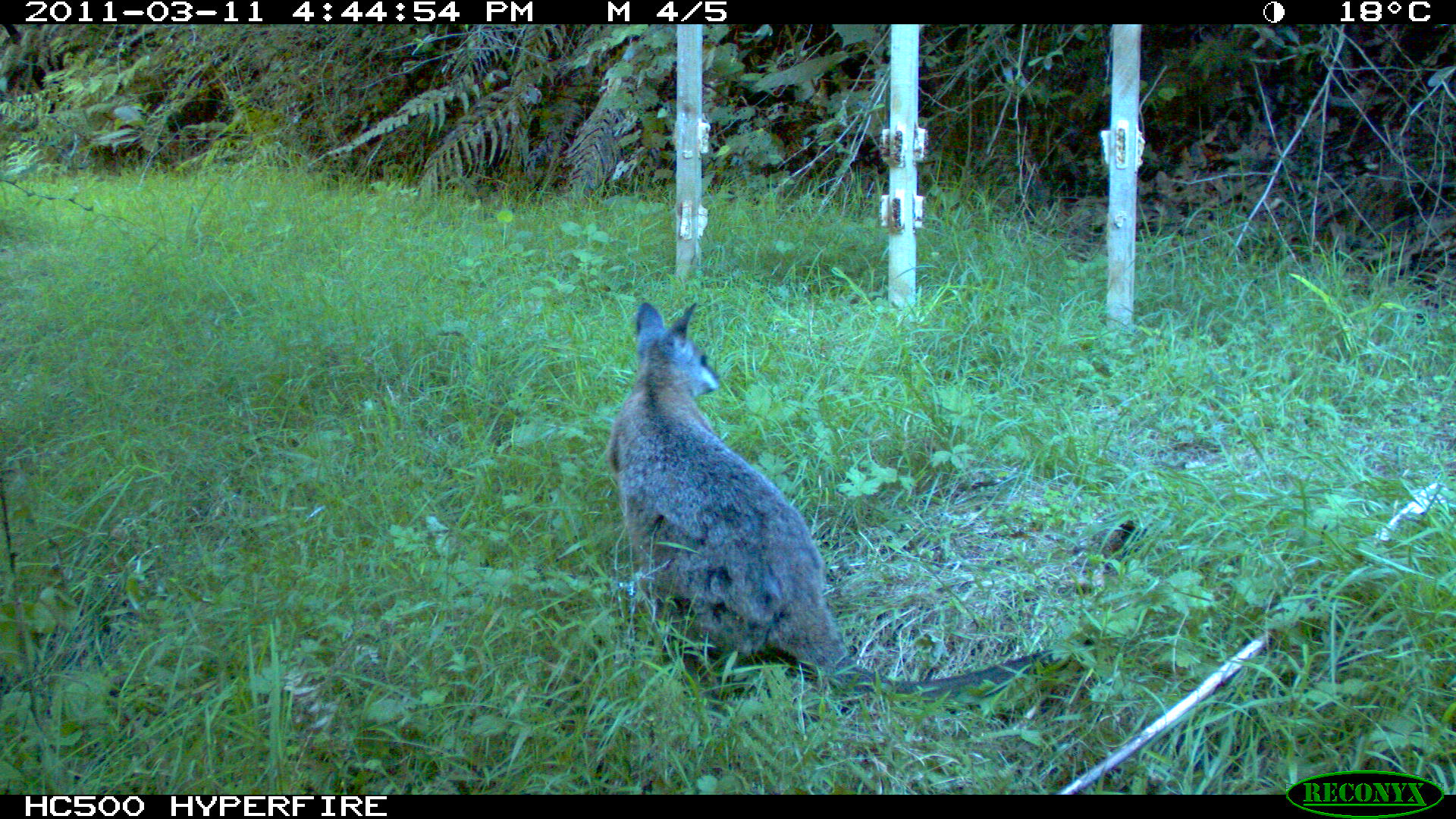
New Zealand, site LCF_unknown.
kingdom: Animalia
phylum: Chordata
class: Mammalia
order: Diprotodontia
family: Macropodidae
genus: Notamacropus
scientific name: Notamacropus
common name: wallaby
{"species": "wallaby (Notamacropus)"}